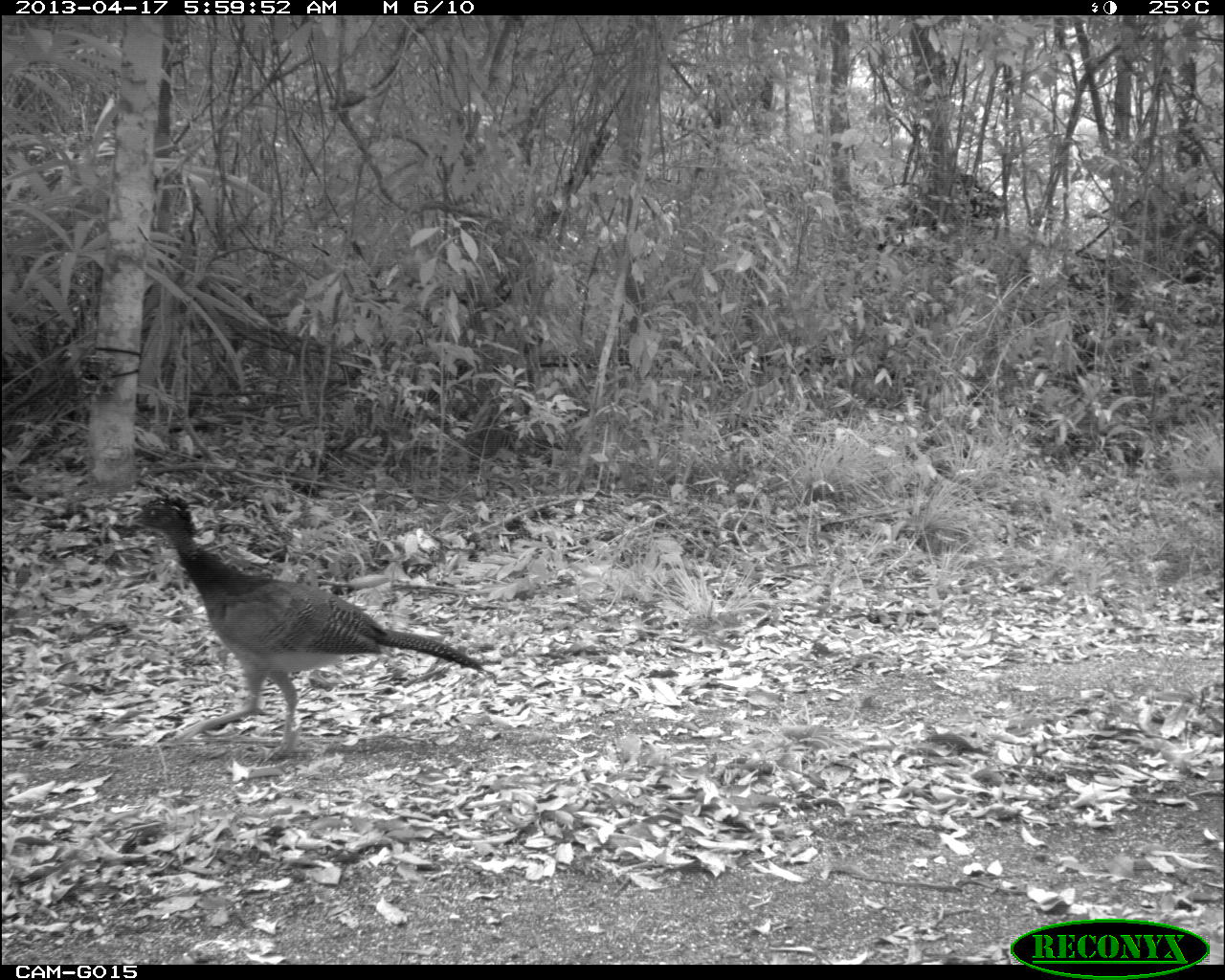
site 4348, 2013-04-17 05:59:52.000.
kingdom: Animalia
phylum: Chordata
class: Aves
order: Galliformes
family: Cracidae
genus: Crax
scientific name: Crax rubra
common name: great curassow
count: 1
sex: female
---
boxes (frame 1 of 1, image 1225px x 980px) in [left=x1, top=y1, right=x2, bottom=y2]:
crax rubra: [left=122, top=493, right=484, bottom=758]